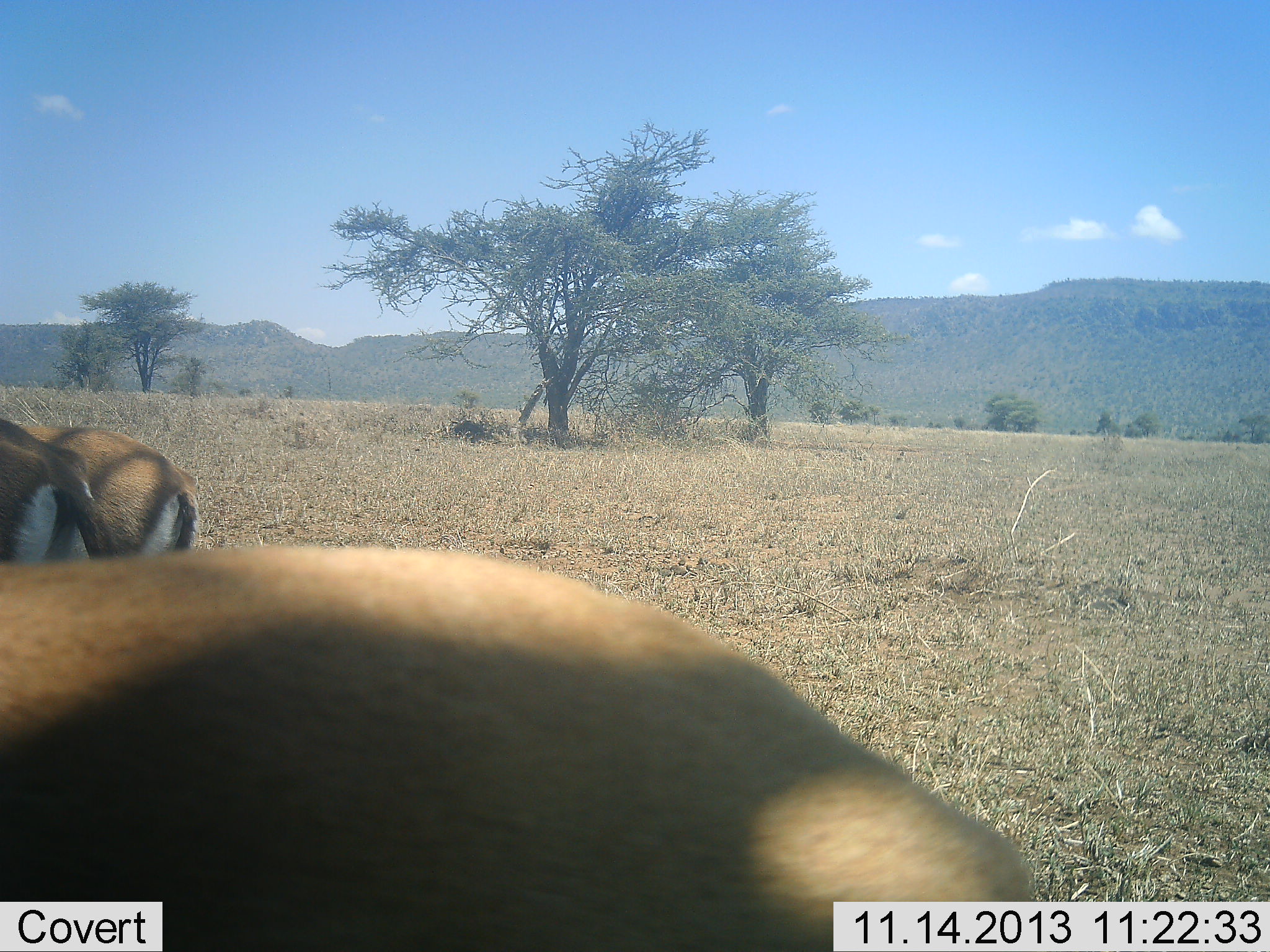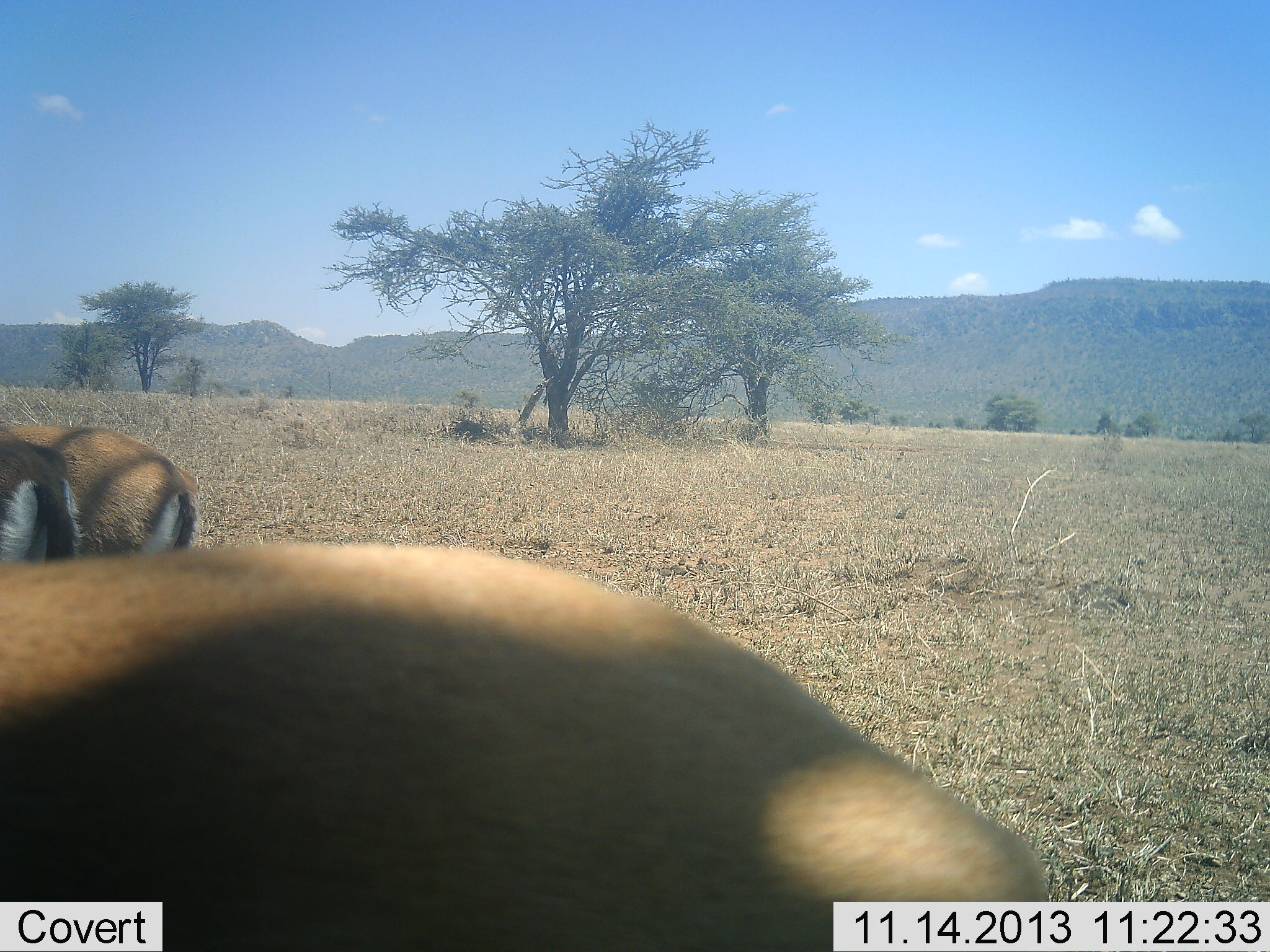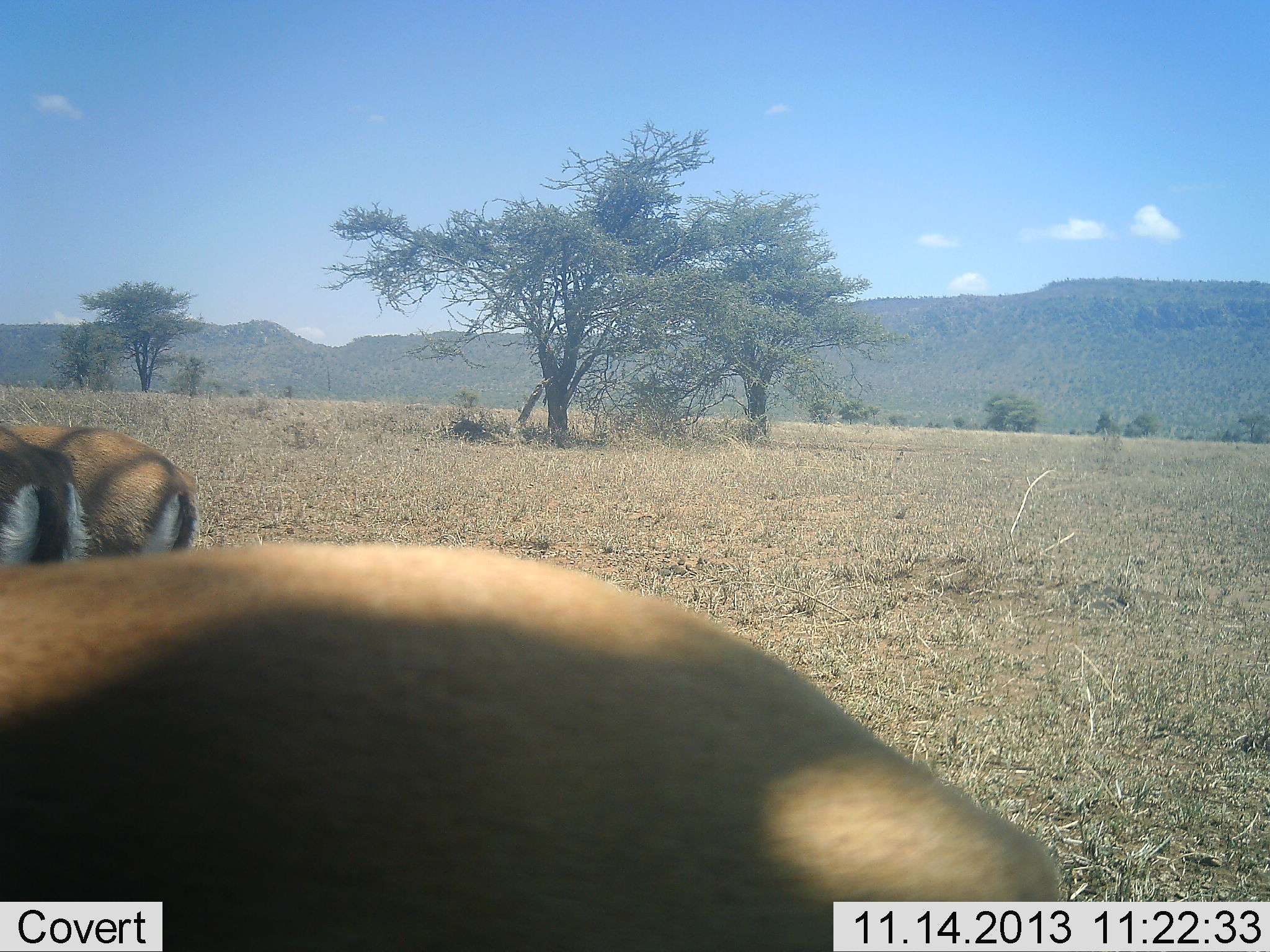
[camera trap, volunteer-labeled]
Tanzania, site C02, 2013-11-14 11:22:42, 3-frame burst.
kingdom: Animalia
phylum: Chordata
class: Mammalia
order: Artiodactyla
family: Bovidae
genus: Eudorcas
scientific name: Eudorcas thomsonii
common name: thomson's gazelle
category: gazellethomsons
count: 3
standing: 90%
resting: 0%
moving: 0%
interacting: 0%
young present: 0%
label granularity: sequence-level